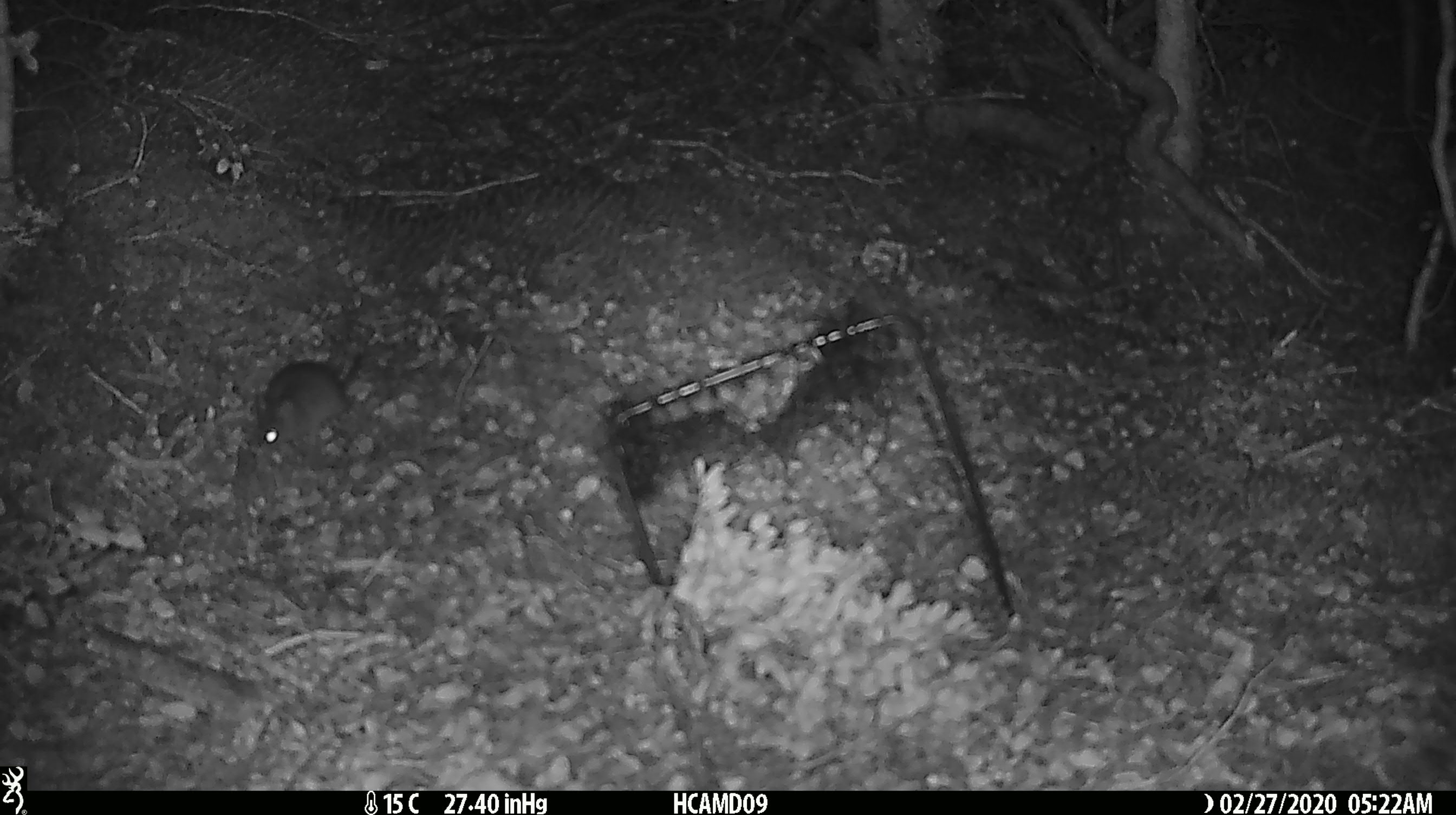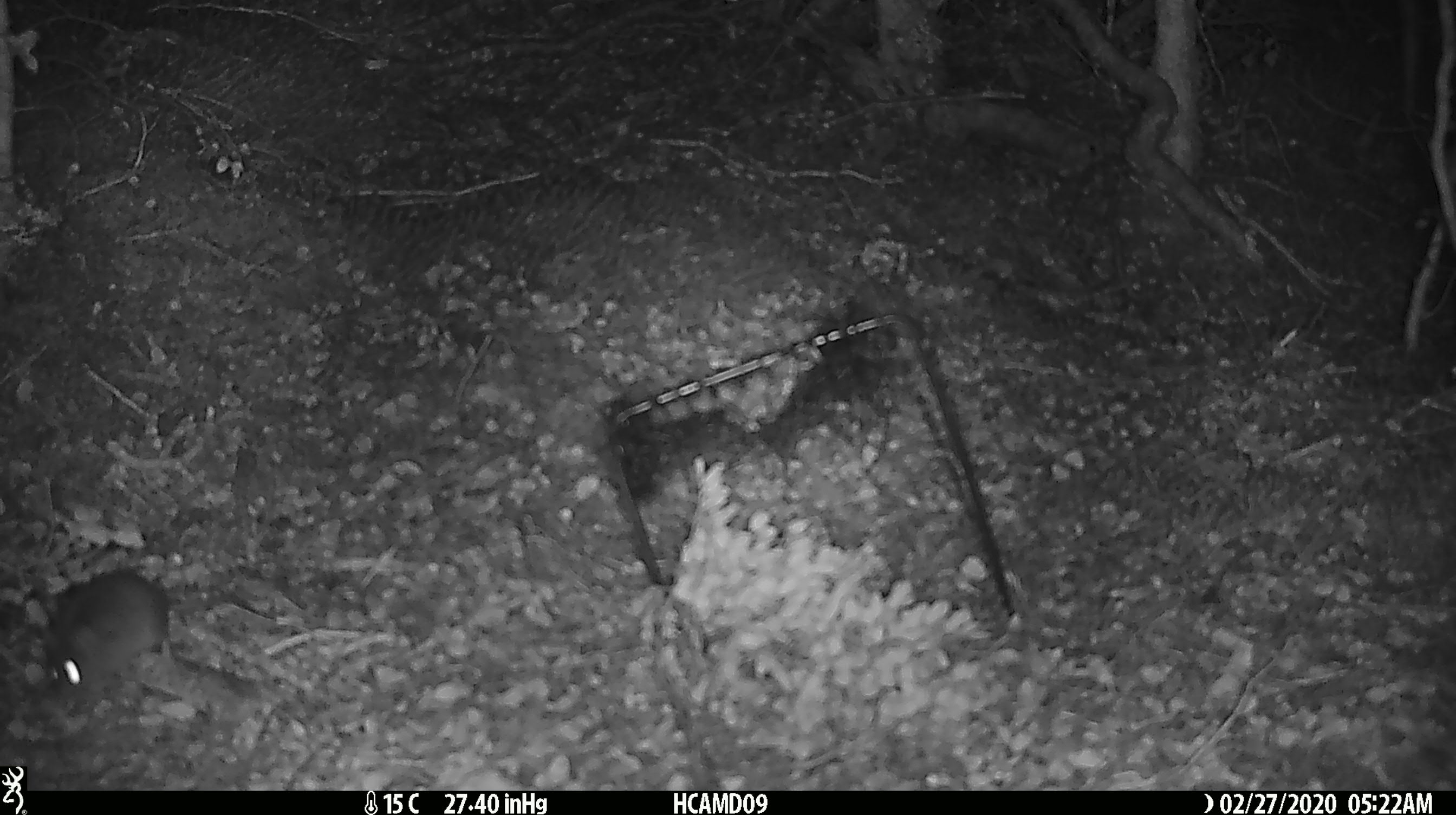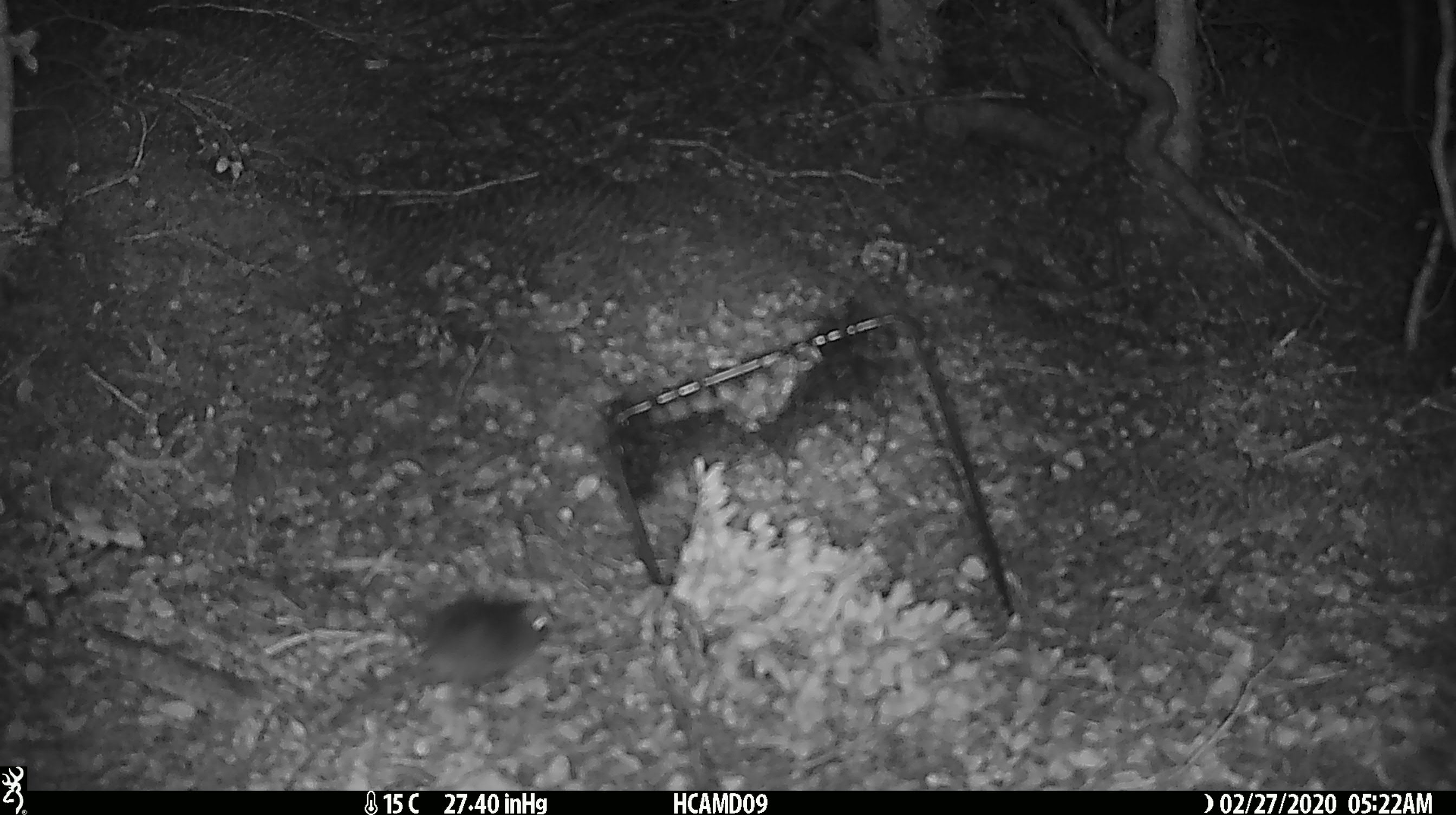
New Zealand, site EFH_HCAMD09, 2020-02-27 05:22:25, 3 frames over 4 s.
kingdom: Animalia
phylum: Chordata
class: Mammalia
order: Rodentia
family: Muridae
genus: Mus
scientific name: Mus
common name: mouse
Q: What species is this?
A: Mouse (Mus).